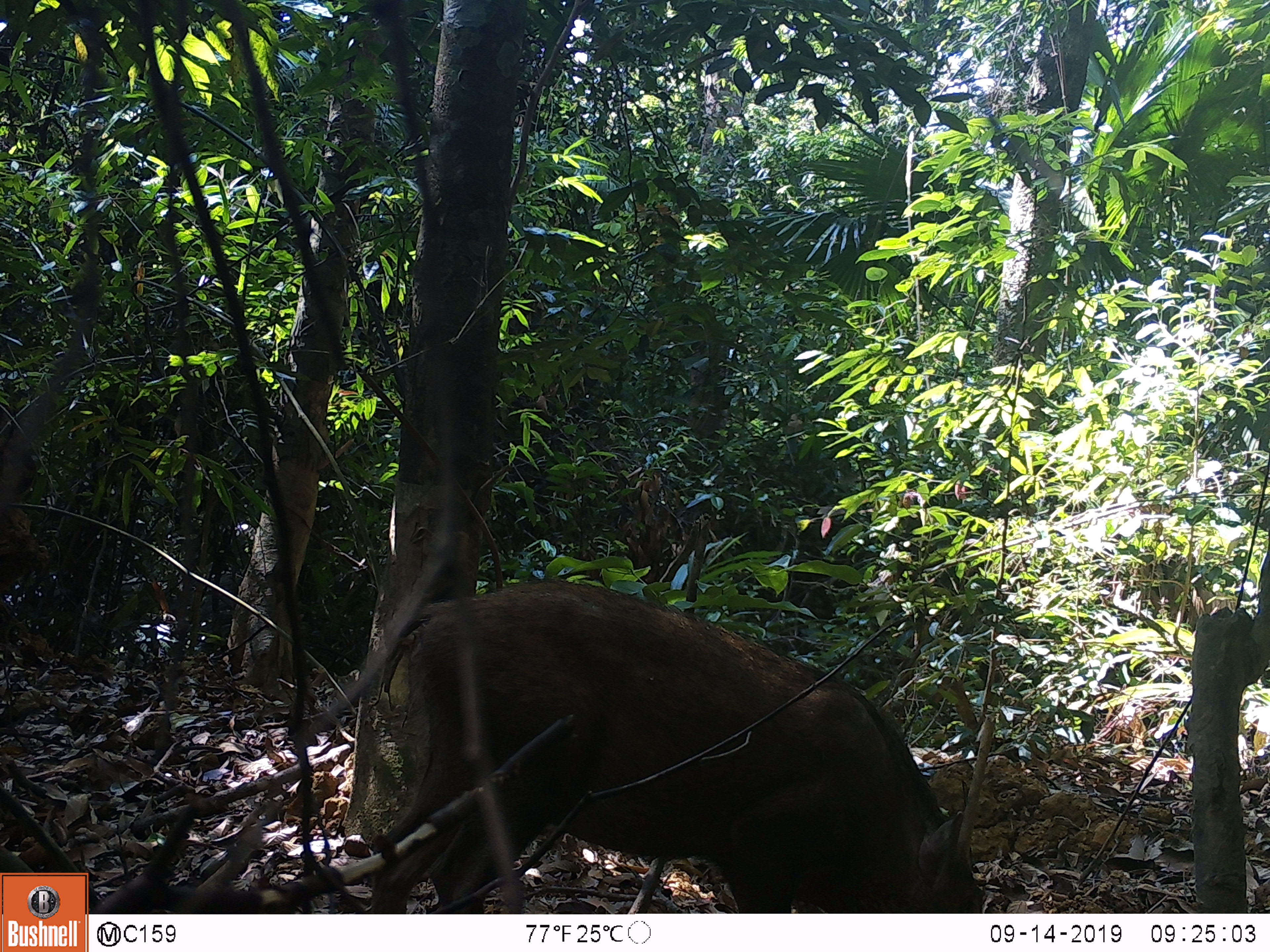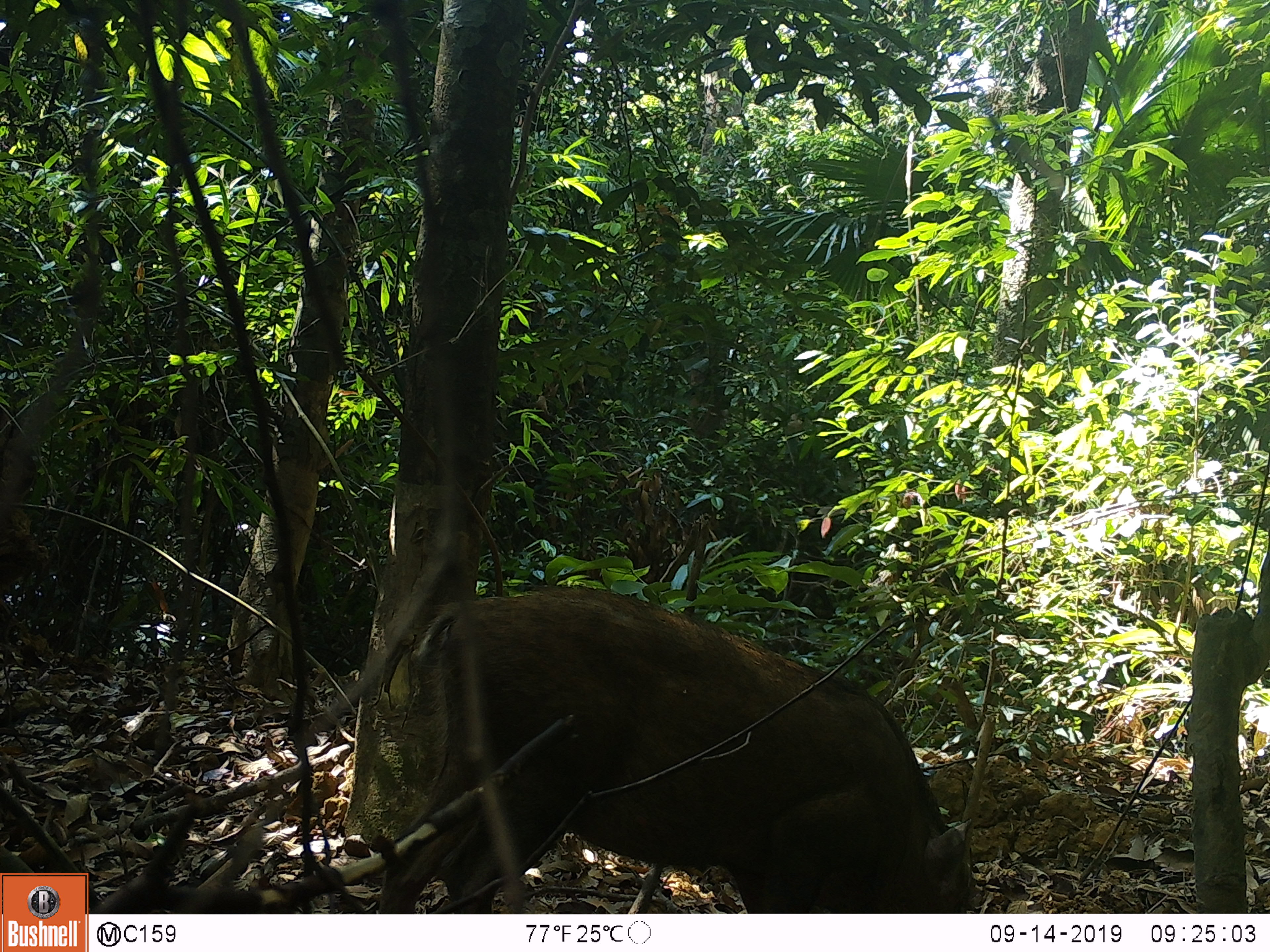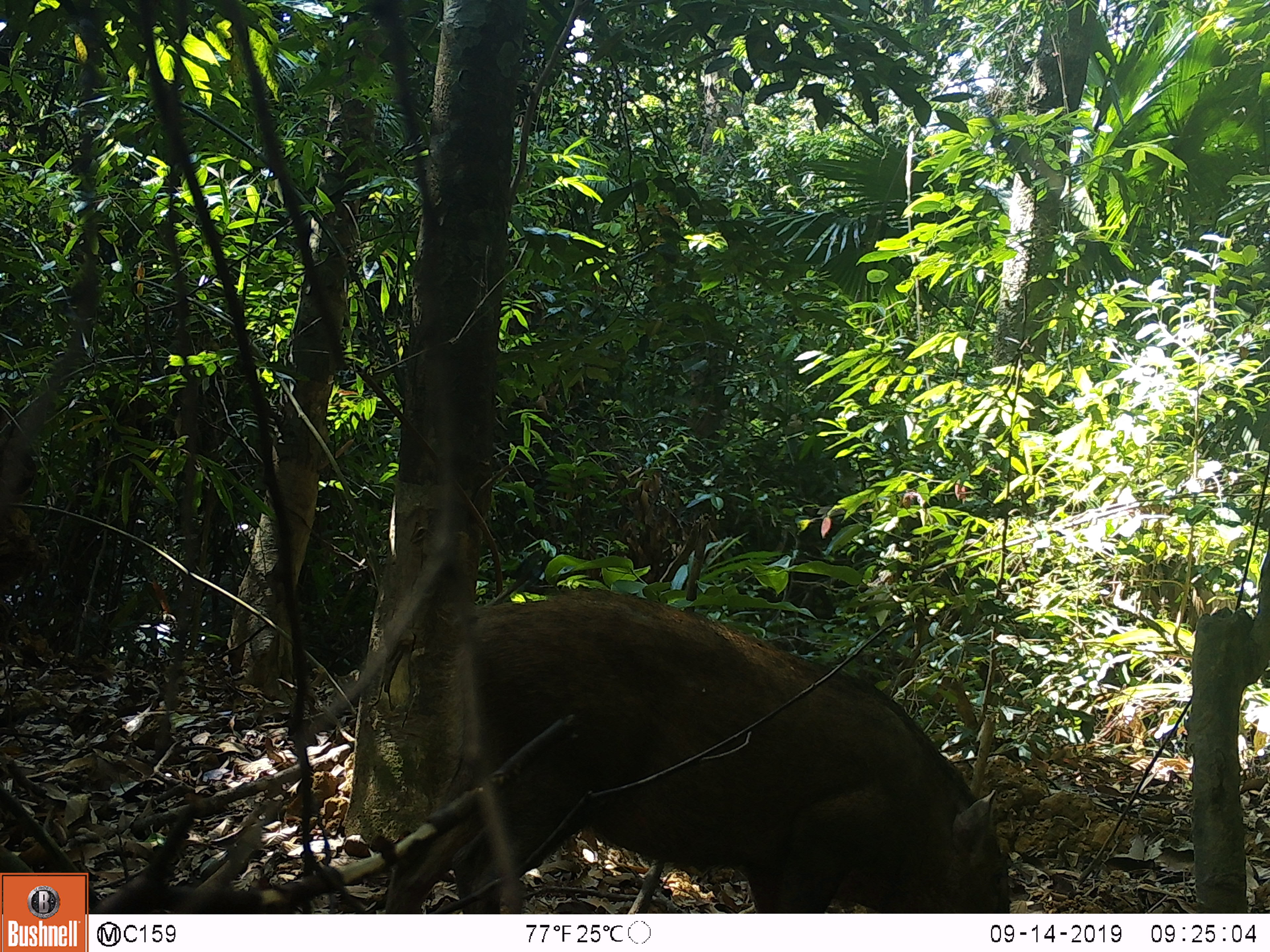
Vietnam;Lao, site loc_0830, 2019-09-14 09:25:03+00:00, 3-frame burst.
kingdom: Animalia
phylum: Chordata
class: Mammalia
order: Artiodactyla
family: Suidae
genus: Sus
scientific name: Sus scrofa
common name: eurasian wild pig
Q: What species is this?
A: Eurasian wild pig (Sus scrofa).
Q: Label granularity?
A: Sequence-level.